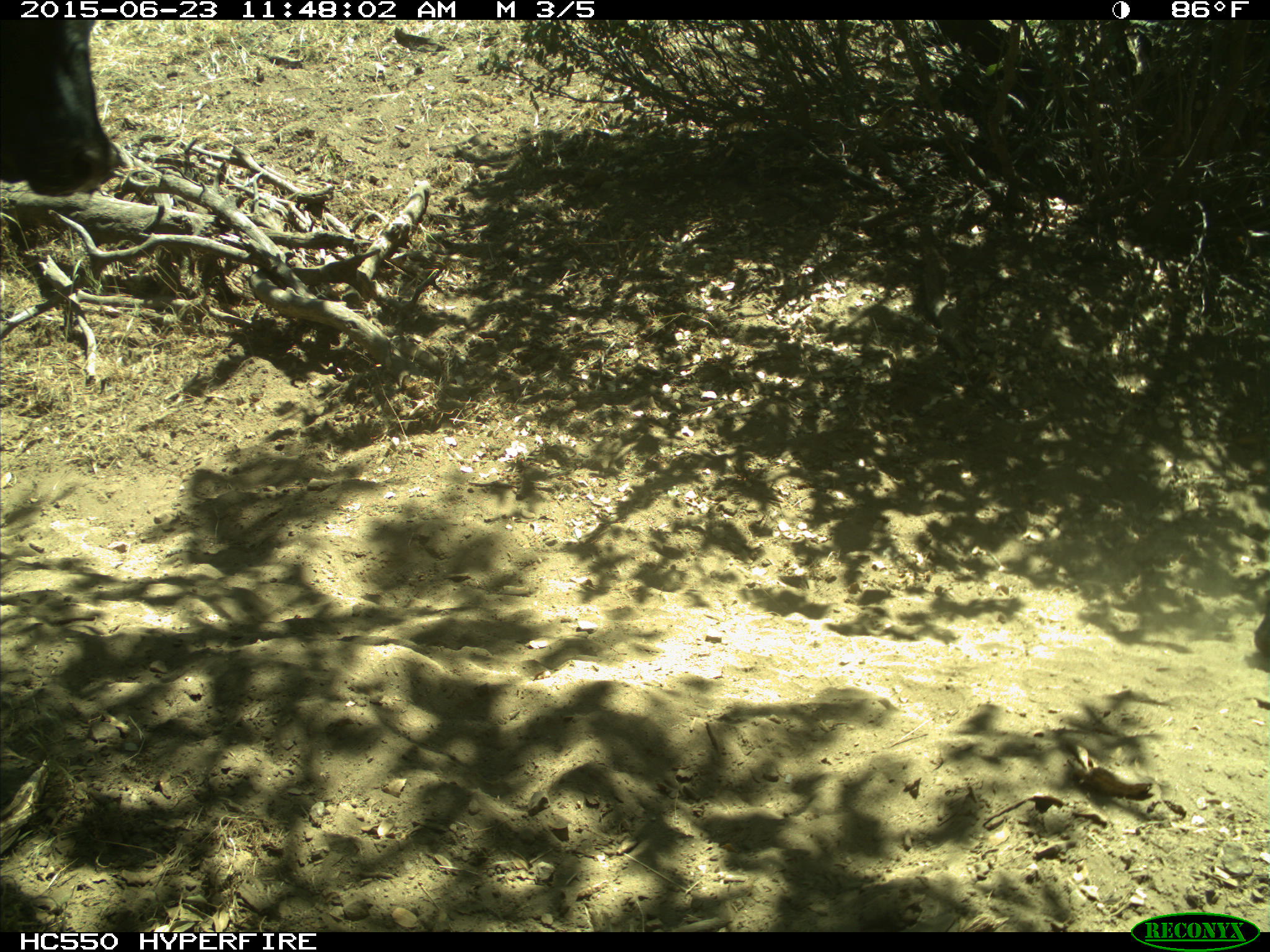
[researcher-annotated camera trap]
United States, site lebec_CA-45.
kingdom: Animalia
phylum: Chordata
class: Mammalia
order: Artiodactyla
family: Bovidae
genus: Bos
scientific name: Bos taurus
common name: domestic cow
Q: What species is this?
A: Bos taurus (domestic cow).